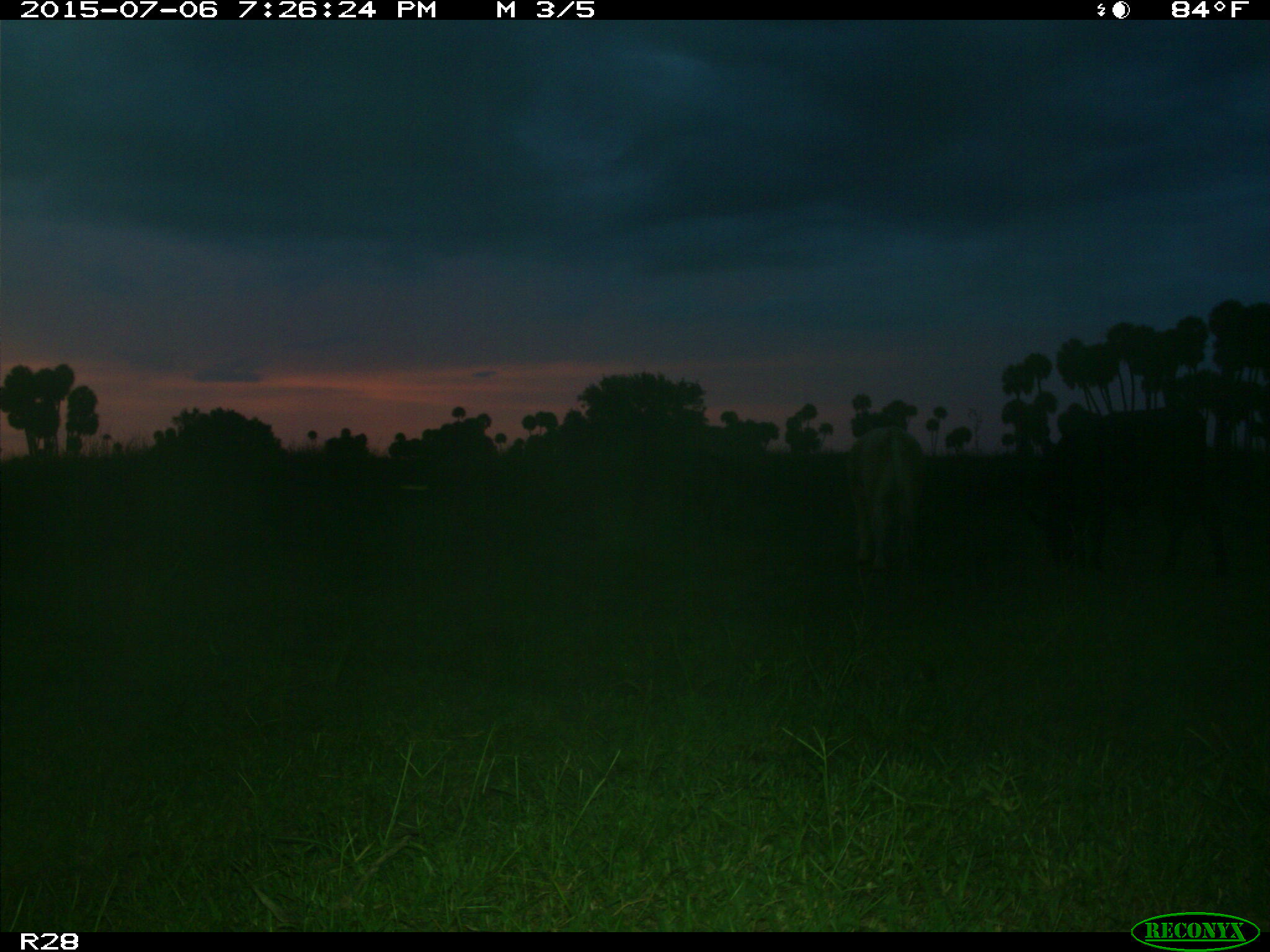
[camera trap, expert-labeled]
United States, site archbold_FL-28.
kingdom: Animalia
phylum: Chordata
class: Mammalia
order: Artiodactyla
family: Bovidae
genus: Bos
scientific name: Bos taurus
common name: domestic cow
Bos taurus (domestic cow).